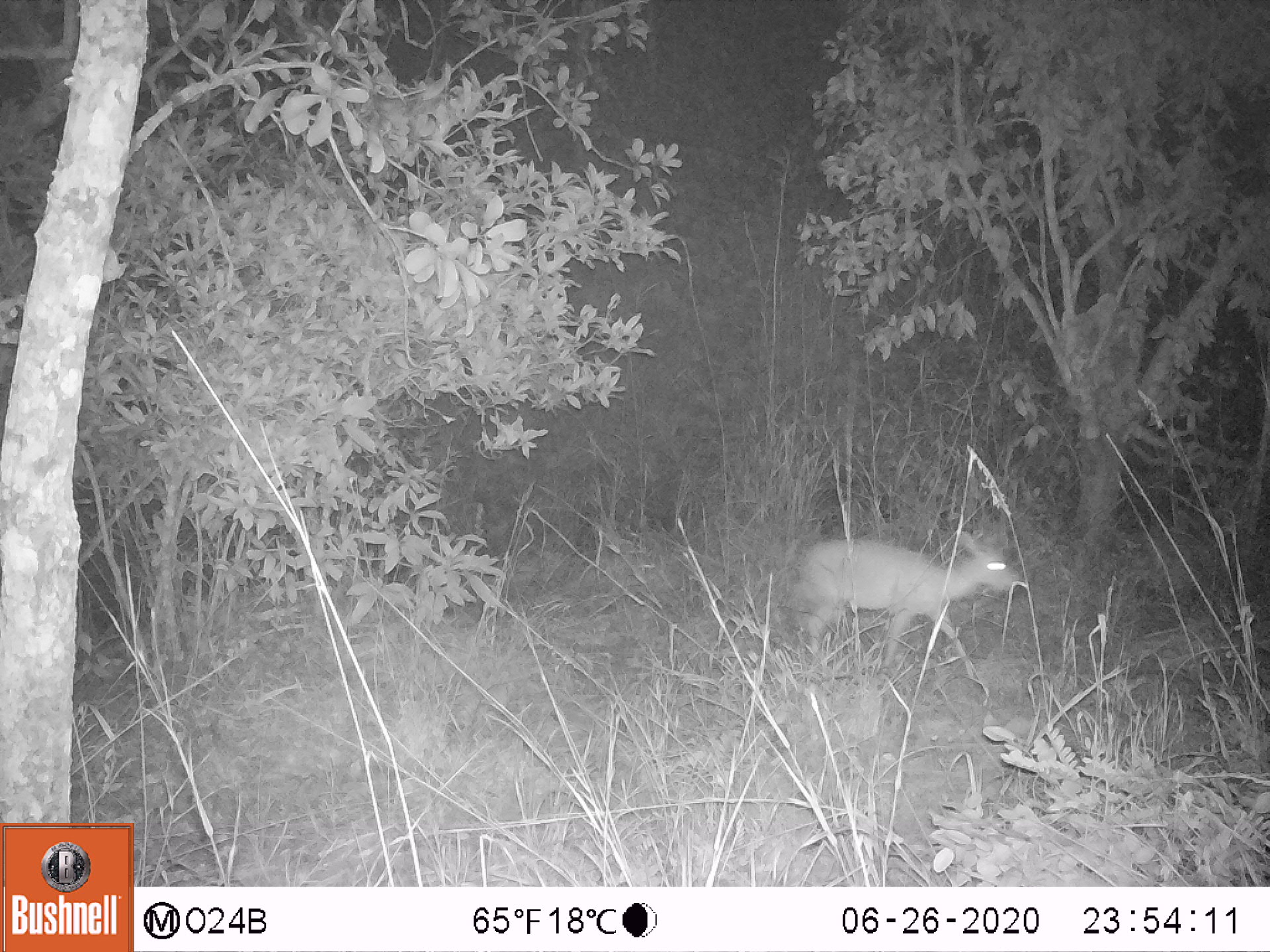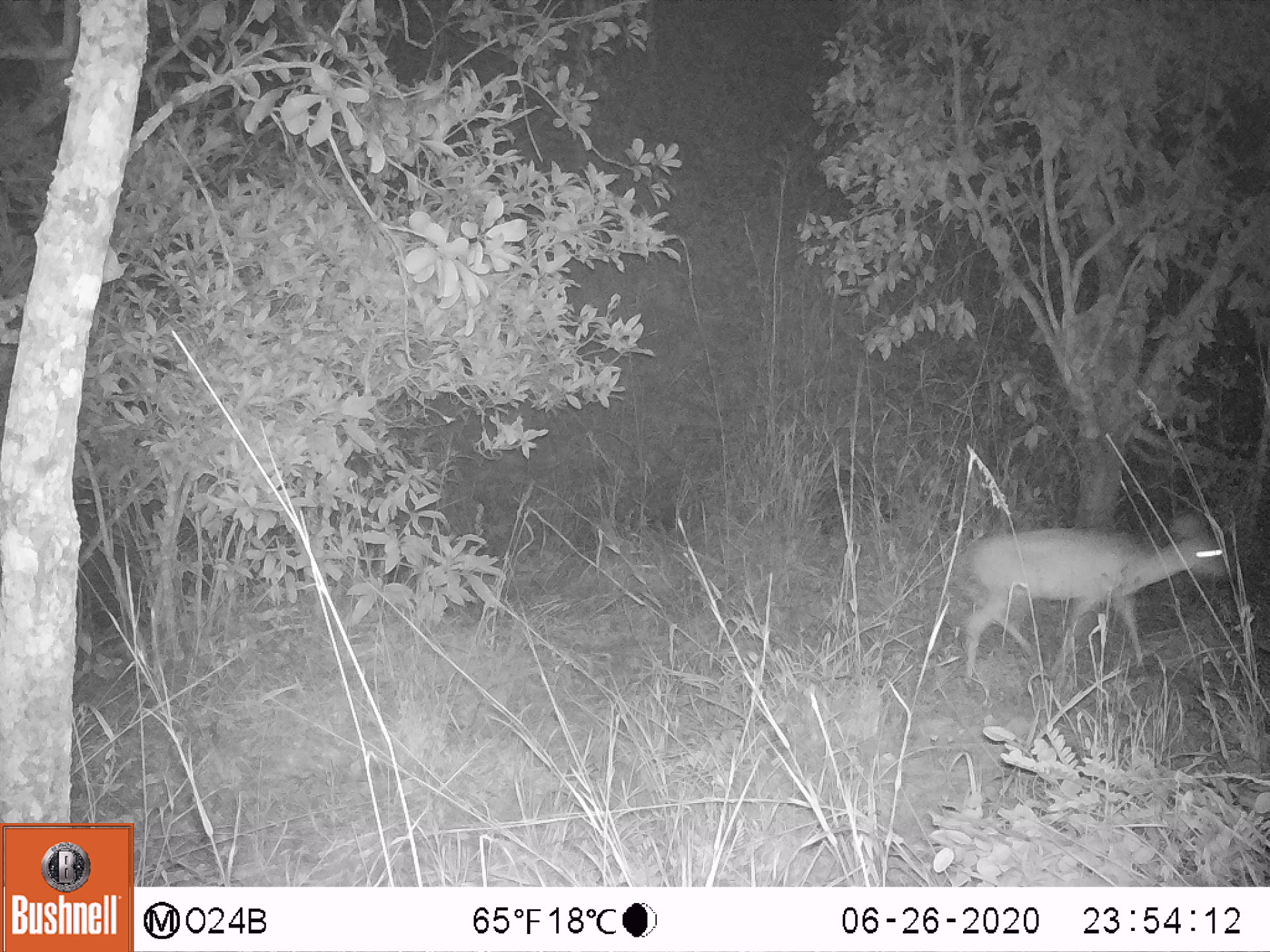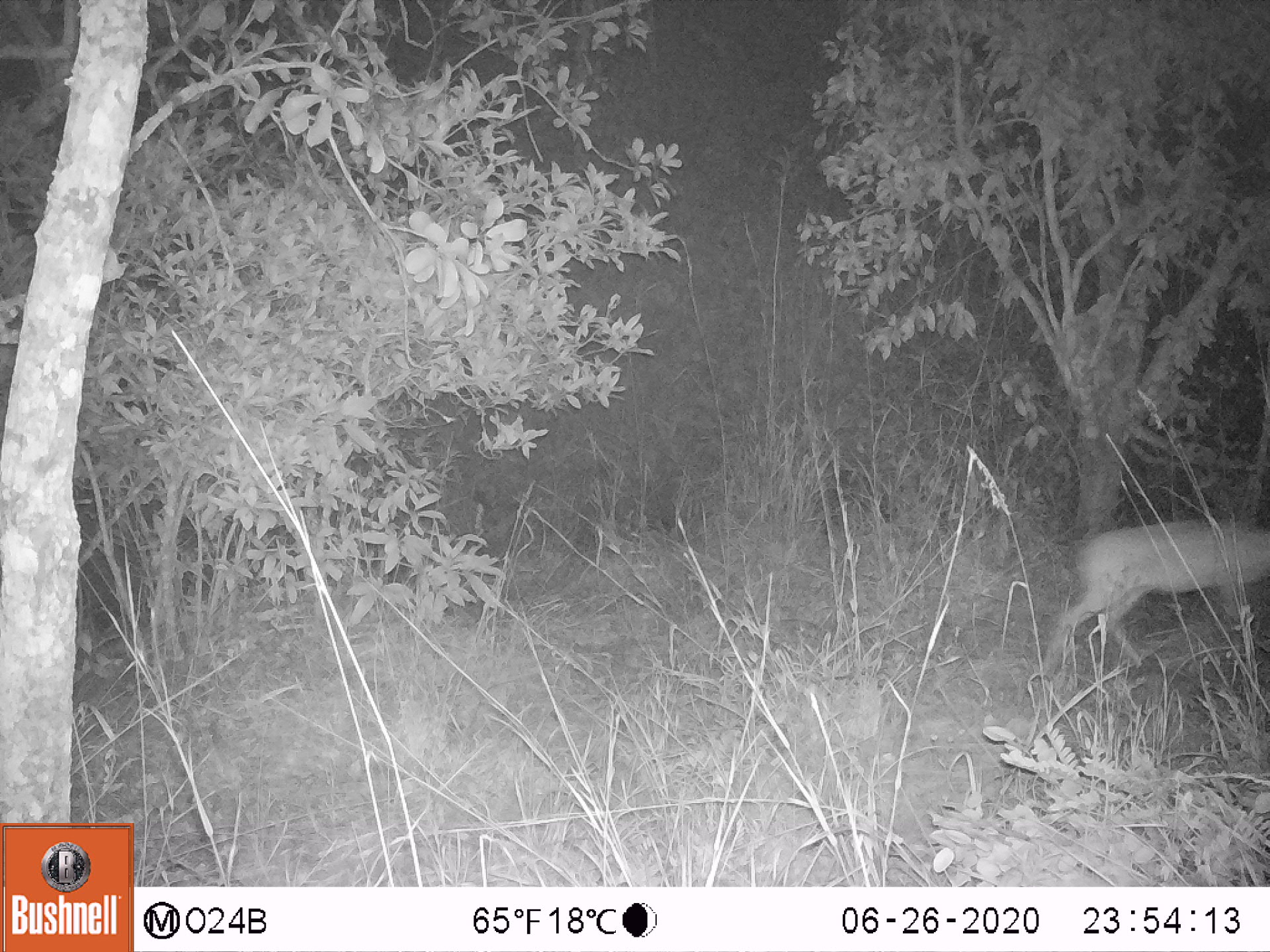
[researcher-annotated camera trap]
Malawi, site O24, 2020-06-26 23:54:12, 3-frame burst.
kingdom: Animalia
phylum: Chordata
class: Mammalia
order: Artiodactyla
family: Bovidae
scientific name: Antilopinae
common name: small antelope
Small antelope (Antilopinae), count 1.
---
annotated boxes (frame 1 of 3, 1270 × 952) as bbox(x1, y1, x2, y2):
small antelope: bbox(761, 512, 1050, 715)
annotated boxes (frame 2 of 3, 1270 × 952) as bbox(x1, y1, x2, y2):
small antelope: bbox(938, 512, 1246, 704)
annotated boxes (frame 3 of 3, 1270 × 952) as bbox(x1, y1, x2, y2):
small antelope: bbox(1026, 503, 1269, 706)